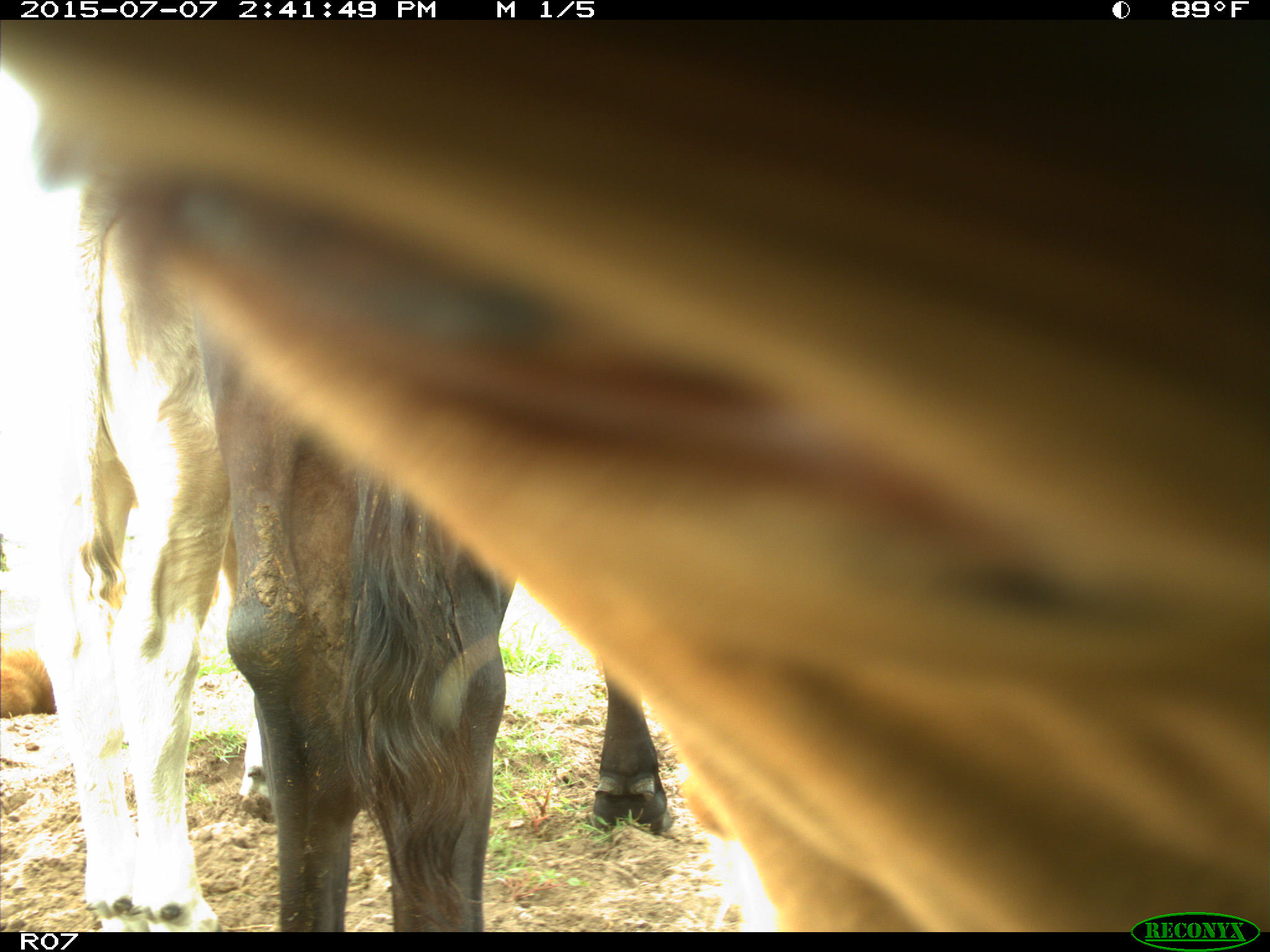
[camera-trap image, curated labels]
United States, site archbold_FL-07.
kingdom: Animalia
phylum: Chordata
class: Mammalia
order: Artiodactyla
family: Bovidae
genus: Bos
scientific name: Bos taurus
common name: domestic cow